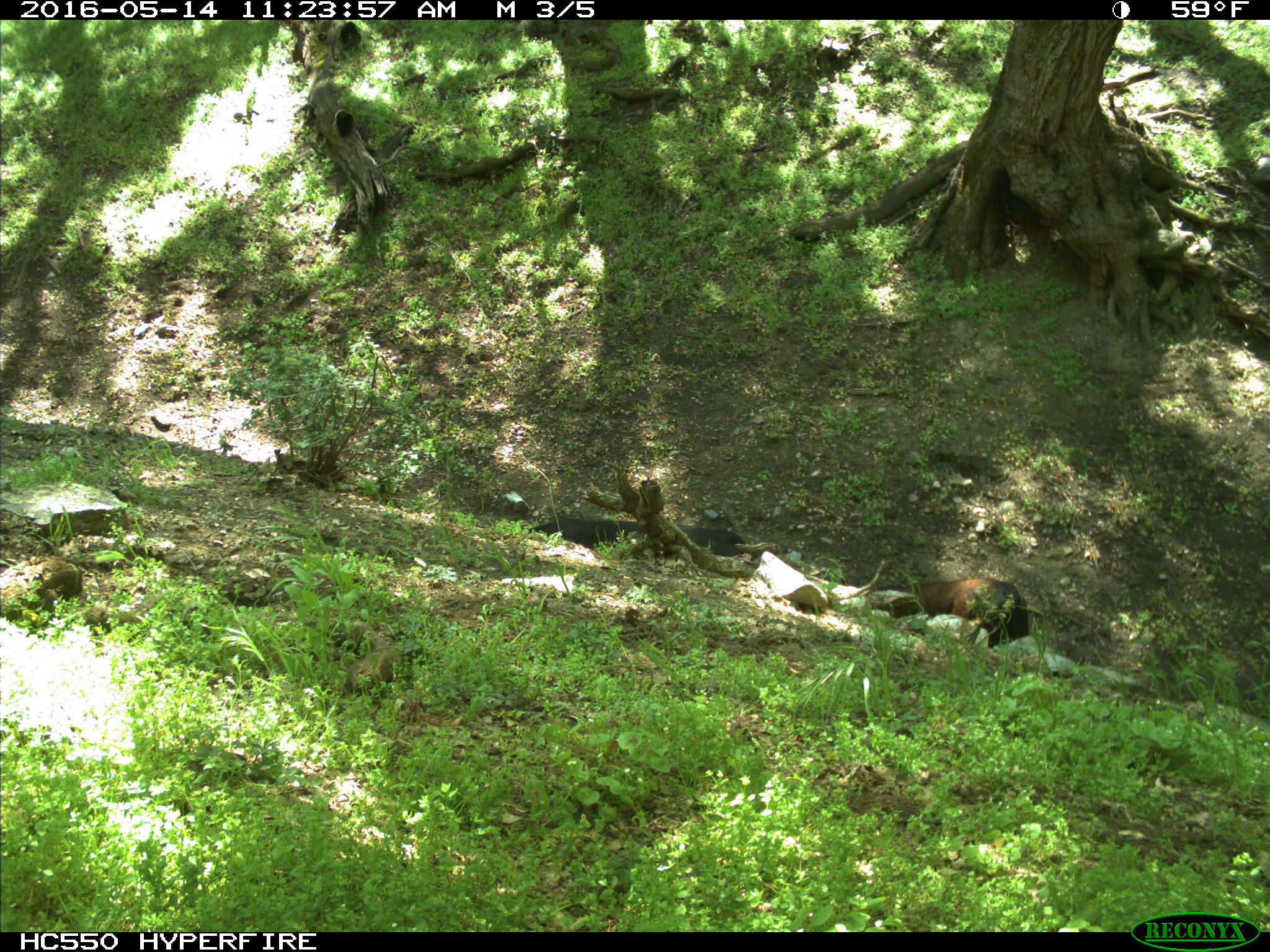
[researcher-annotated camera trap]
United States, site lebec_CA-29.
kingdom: Animalia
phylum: Chordata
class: Mammalia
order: Artiodactyla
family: Bovidae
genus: Bos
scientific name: Bos taurus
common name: domestic cow